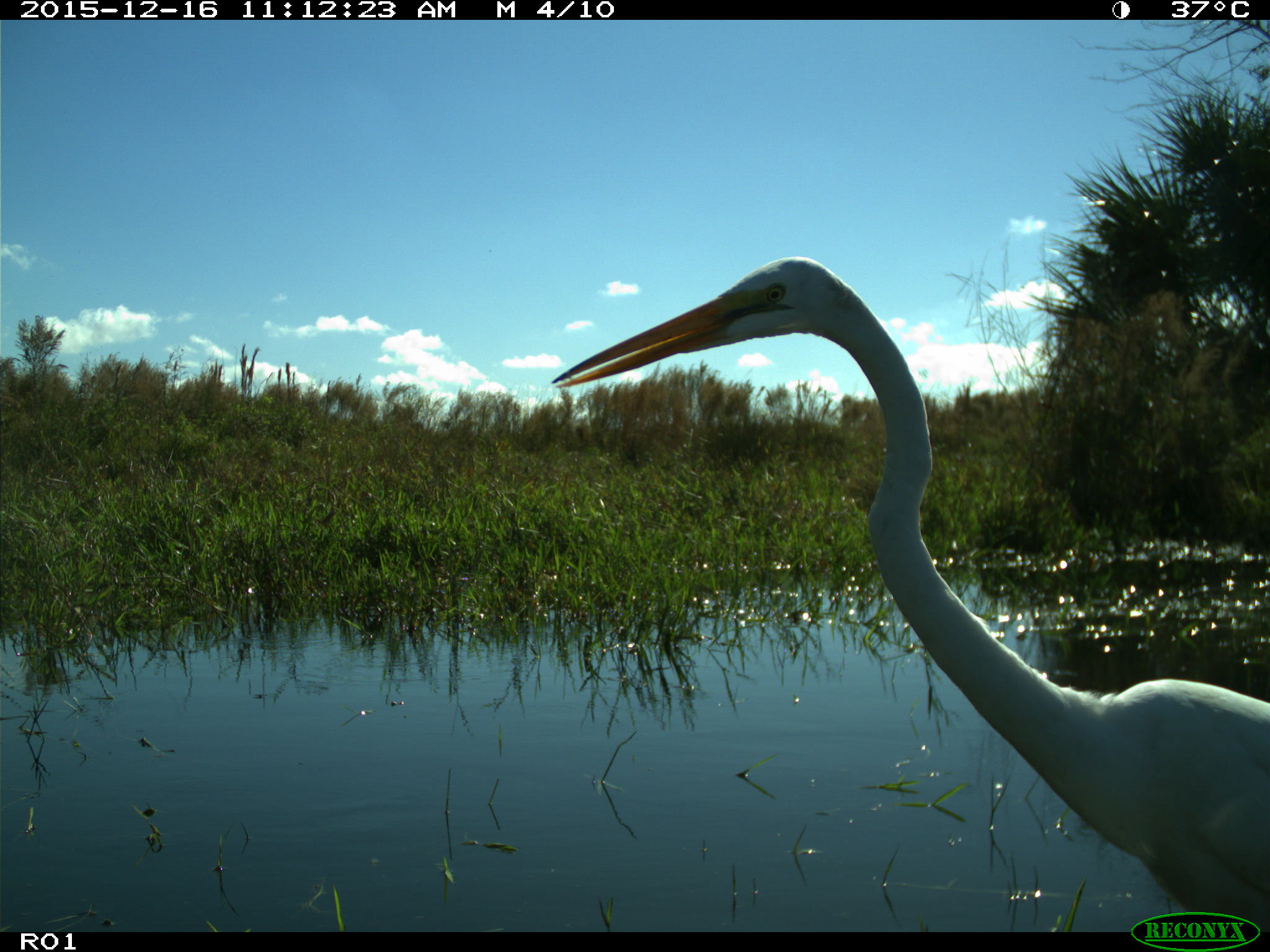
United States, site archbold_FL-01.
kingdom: Animalia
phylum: Chordata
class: Aves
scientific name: Aves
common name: birds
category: unidentified bird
Unidentified bird (birds) (Aves).